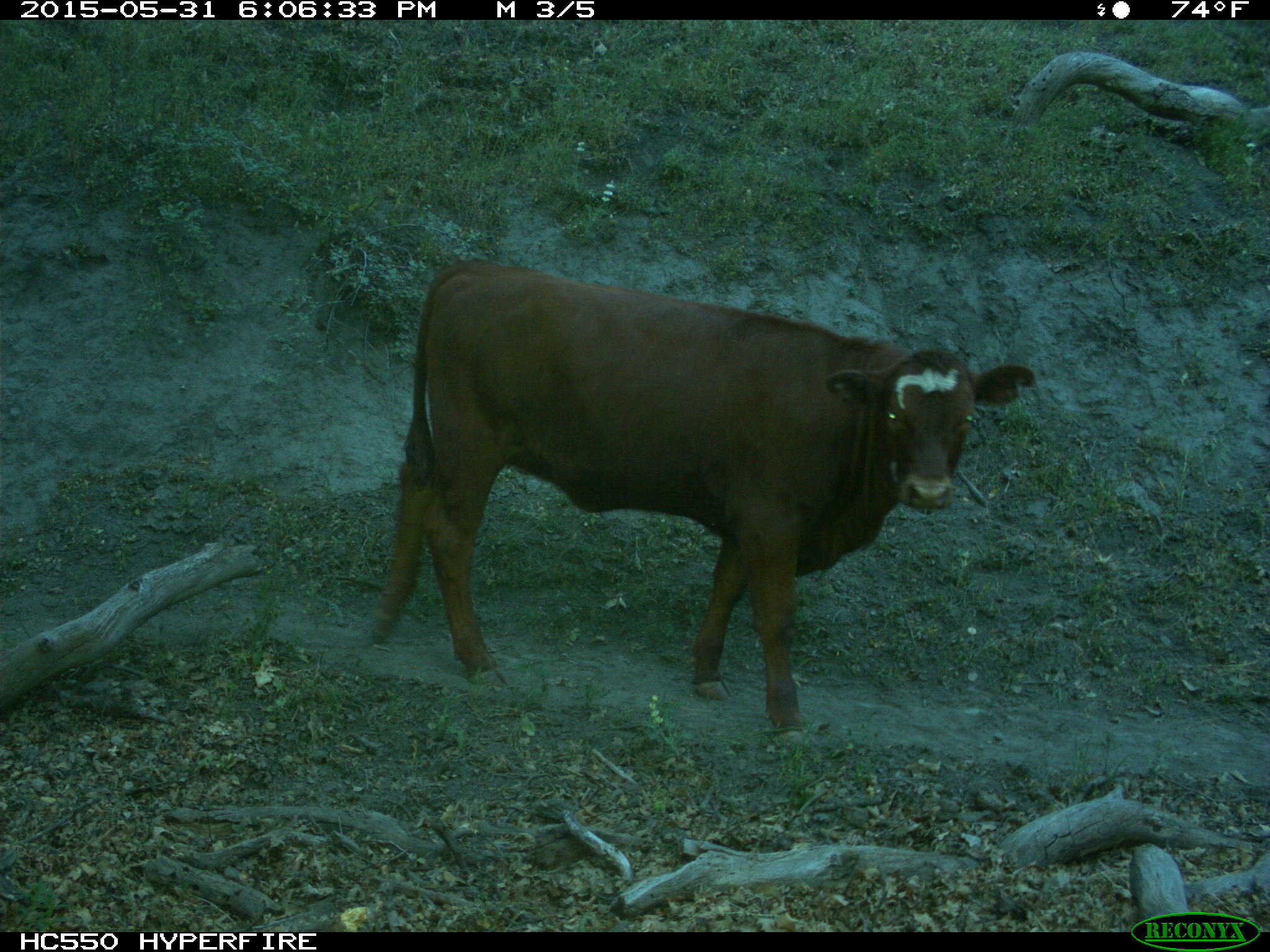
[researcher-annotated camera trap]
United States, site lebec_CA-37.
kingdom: Animalia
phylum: Chordata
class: Mammalia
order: Artiodactyla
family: Bovidae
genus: Bos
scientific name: Bos taurus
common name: domestic cow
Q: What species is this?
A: Bos taurus (domestic cow).